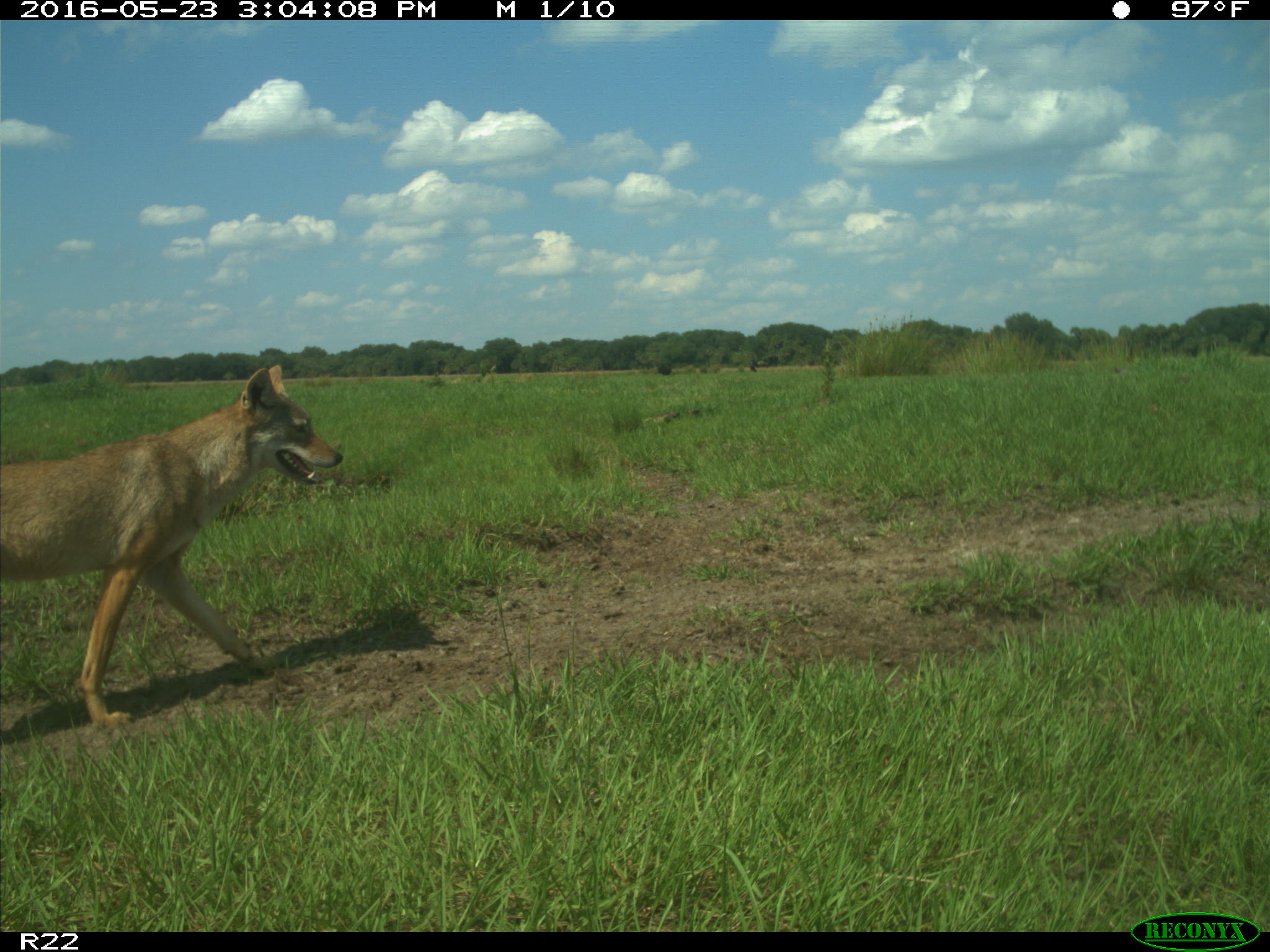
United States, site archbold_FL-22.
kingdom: Animalia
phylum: Chordata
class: Mammalia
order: Carnivora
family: Canidae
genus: Canis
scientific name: Canis latrans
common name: coyote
Canis latrans (coyote).